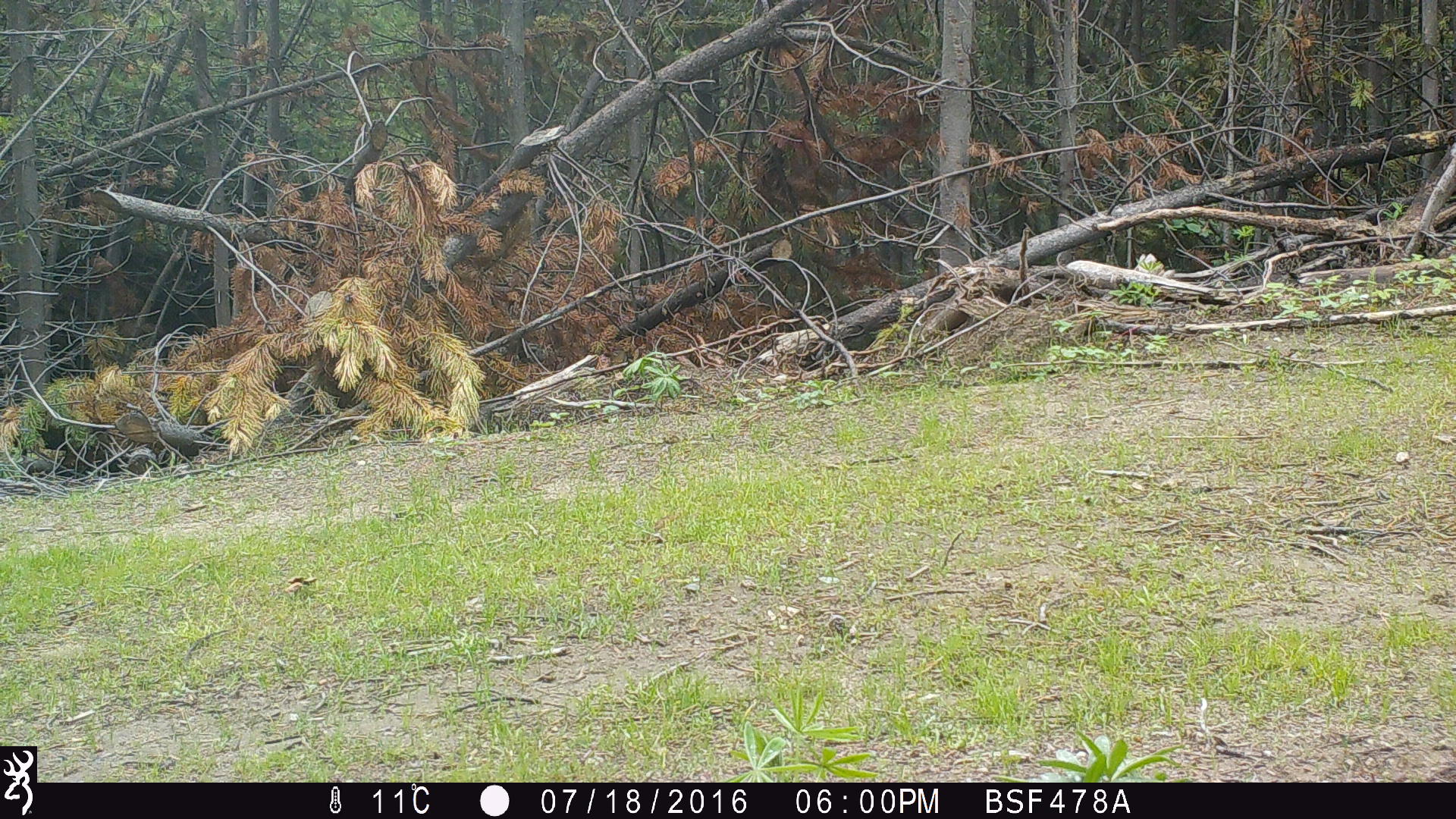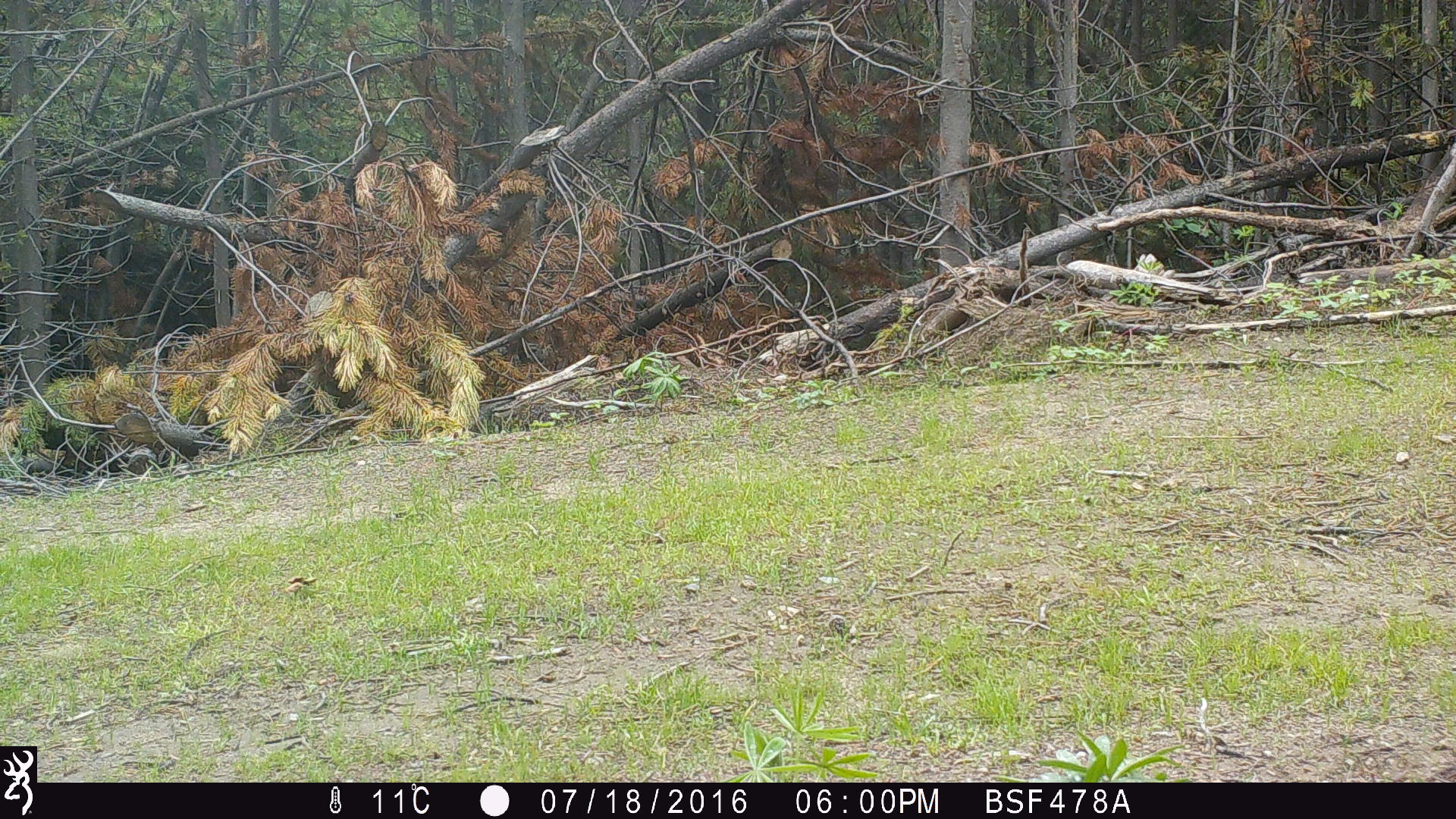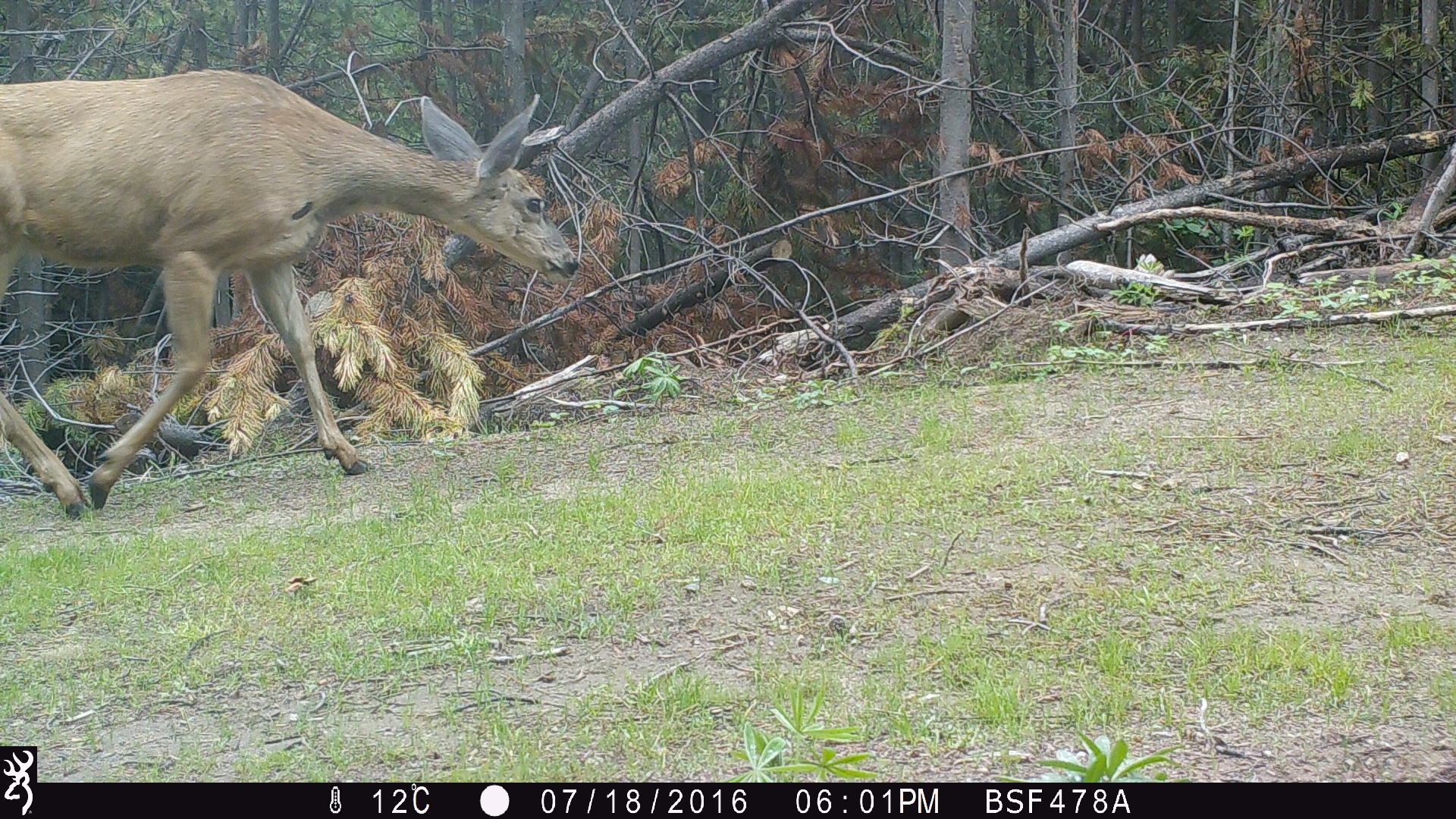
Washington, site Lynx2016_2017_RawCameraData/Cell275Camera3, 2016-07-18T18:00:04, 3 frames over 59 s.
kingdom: Animalia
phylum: Chordata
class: Mammalia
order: Artiodactyla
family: Cervidae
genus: Odocoileus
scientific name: Odocoileus hemionus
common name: mule deer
Odocoileus hemionus (mule deer). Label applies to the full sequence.